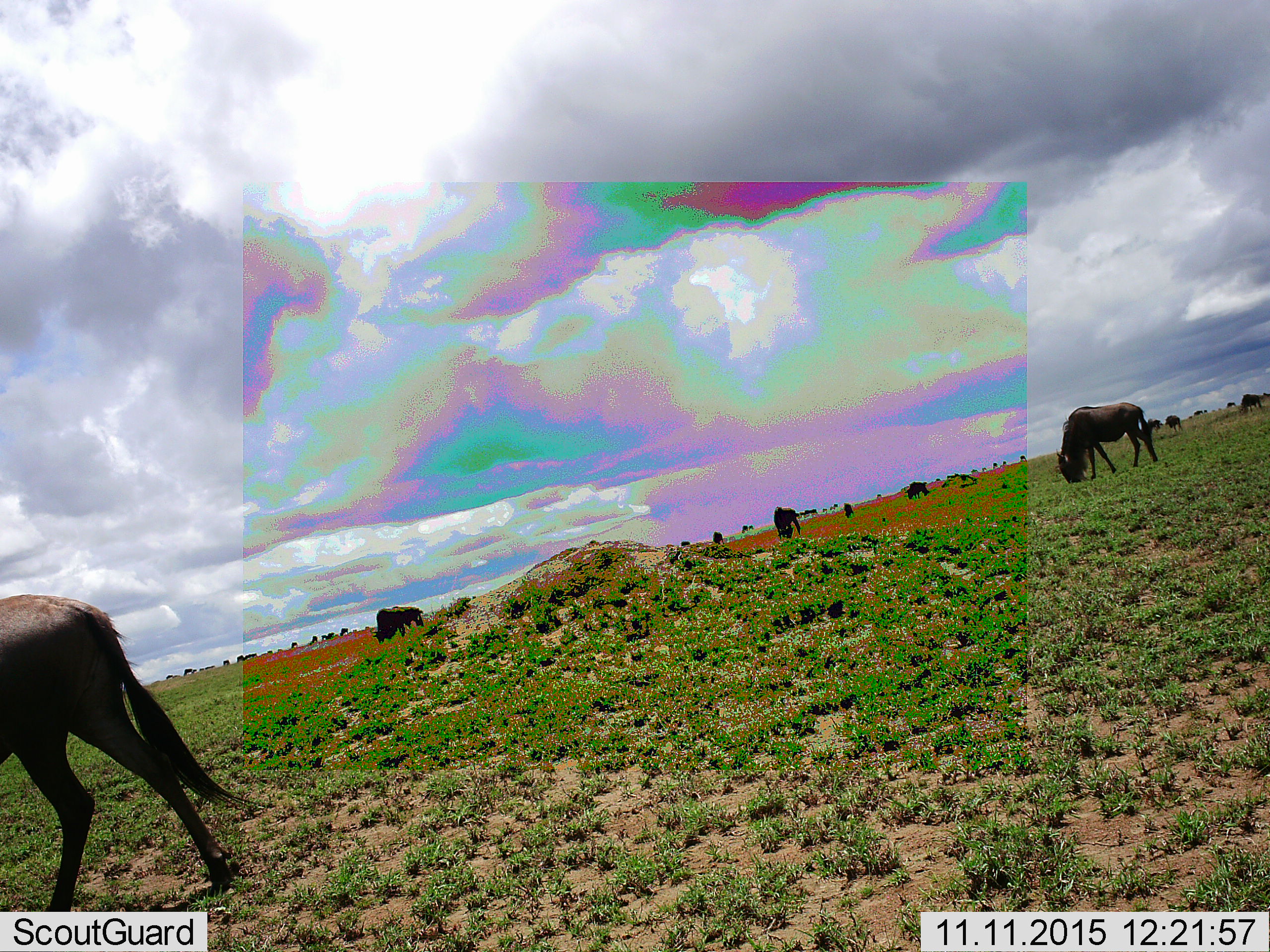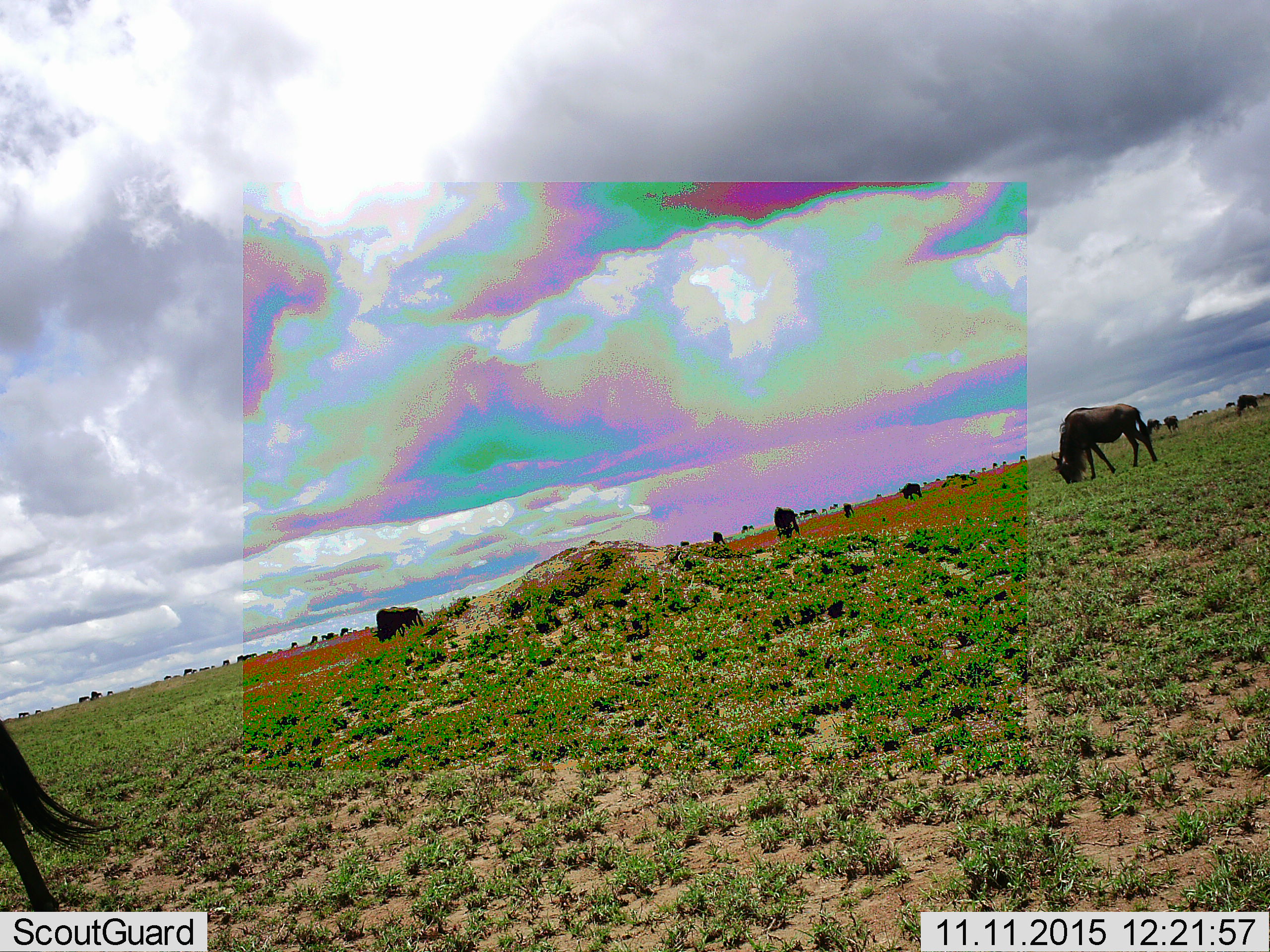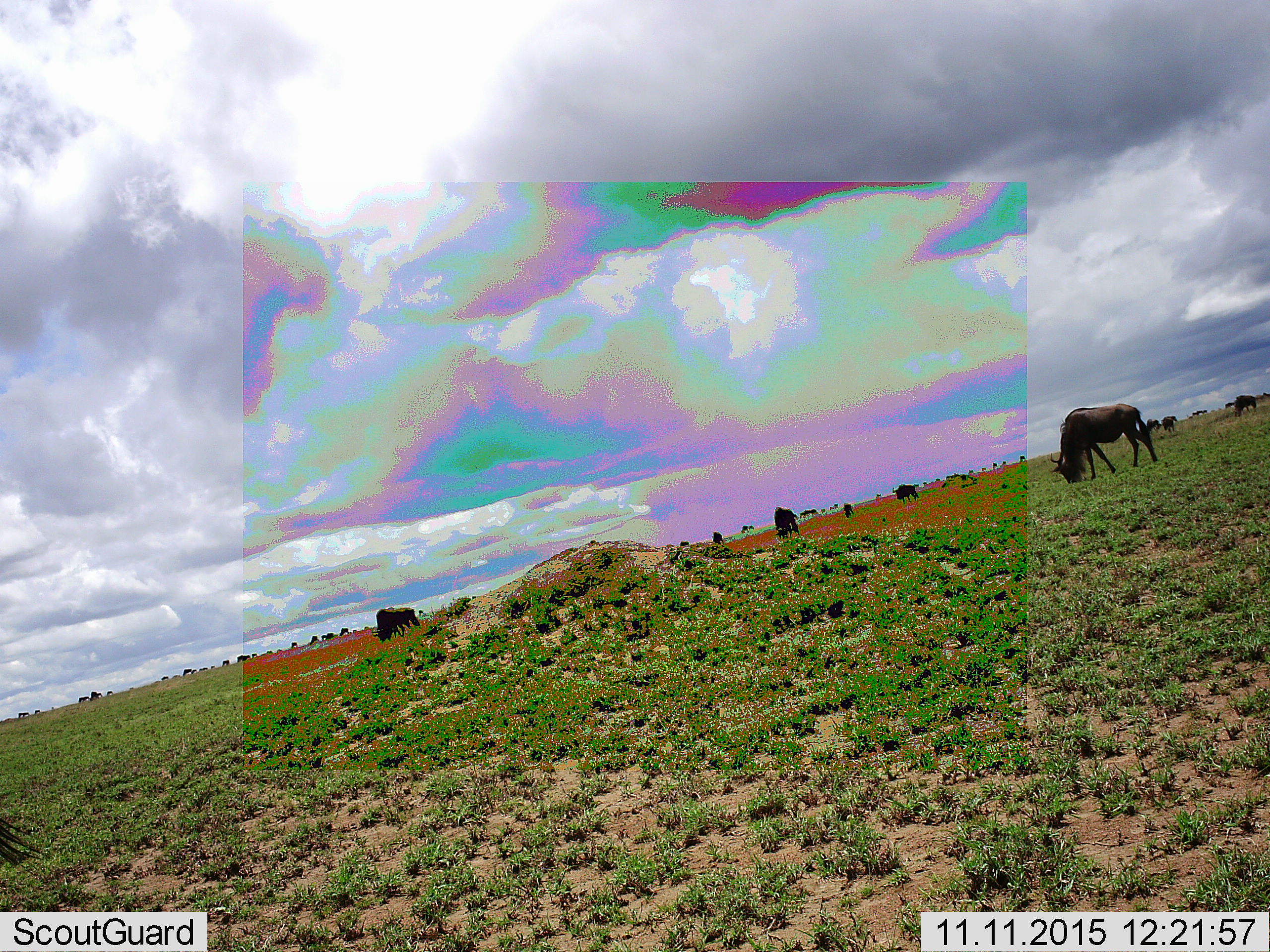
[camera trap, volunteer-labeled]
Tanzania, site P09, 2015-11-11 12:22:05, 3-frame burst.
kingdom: Animalia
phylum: Chordata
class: Mammalia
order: Artiodactyla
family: Bovidae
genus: Connochaetes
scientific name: Connochaetes taurinus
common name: blue wildebeest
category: wildebeest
Wildebeest (blue wildebeest) (Connochaetes taurinus), count 11-50. Behavior (volunteer vote fractions): standing 67%, resting 11%, moving 89%, interacting 11%. Young present (vote fraction): 0%. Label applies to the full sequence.